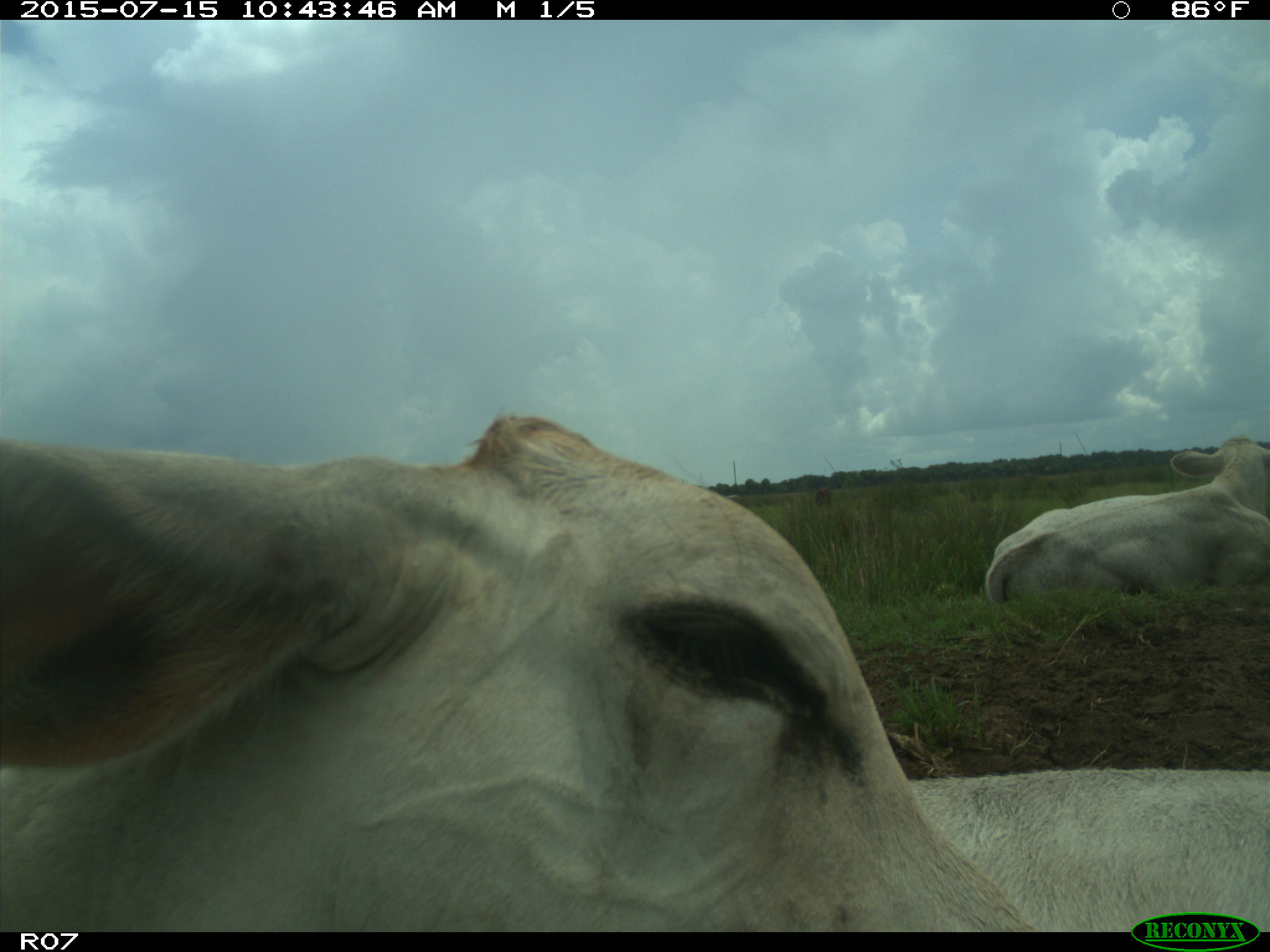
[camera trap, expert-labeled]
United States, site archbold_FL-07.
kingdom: Animalia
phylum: Chordata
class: Mammalia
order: Artiodactyla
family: Bovidae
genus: Bos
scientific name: Bos taurus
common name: domestic cow